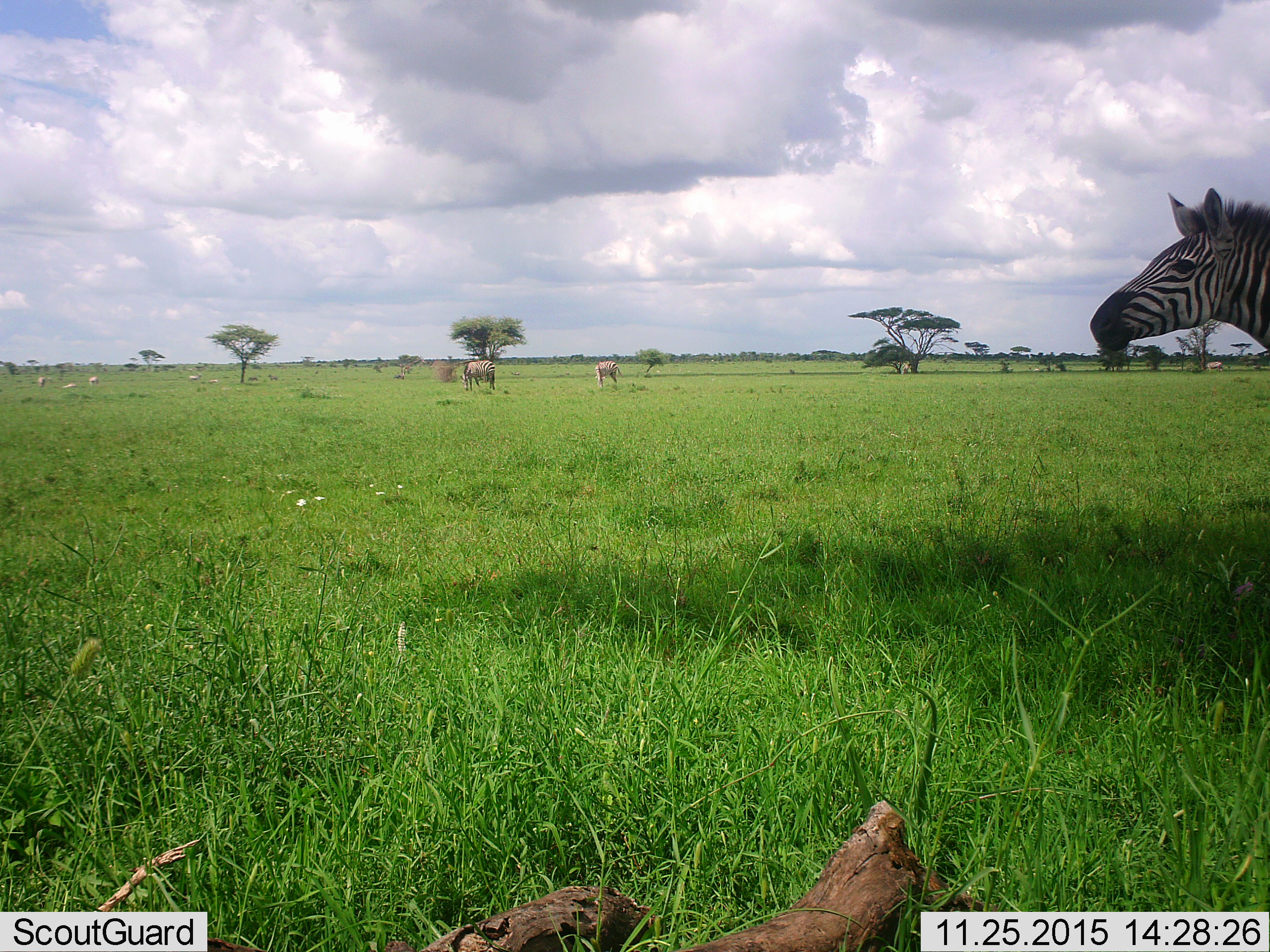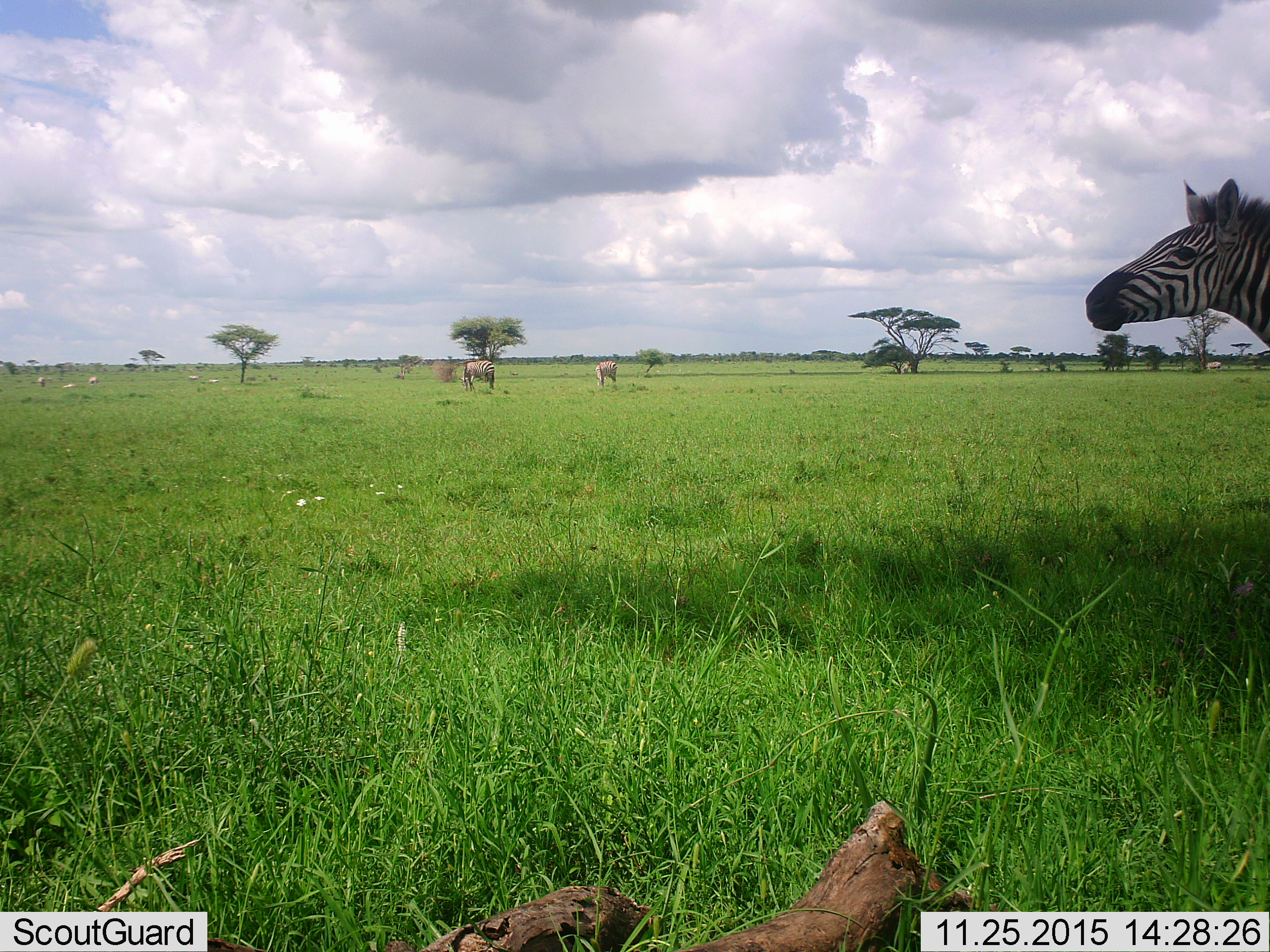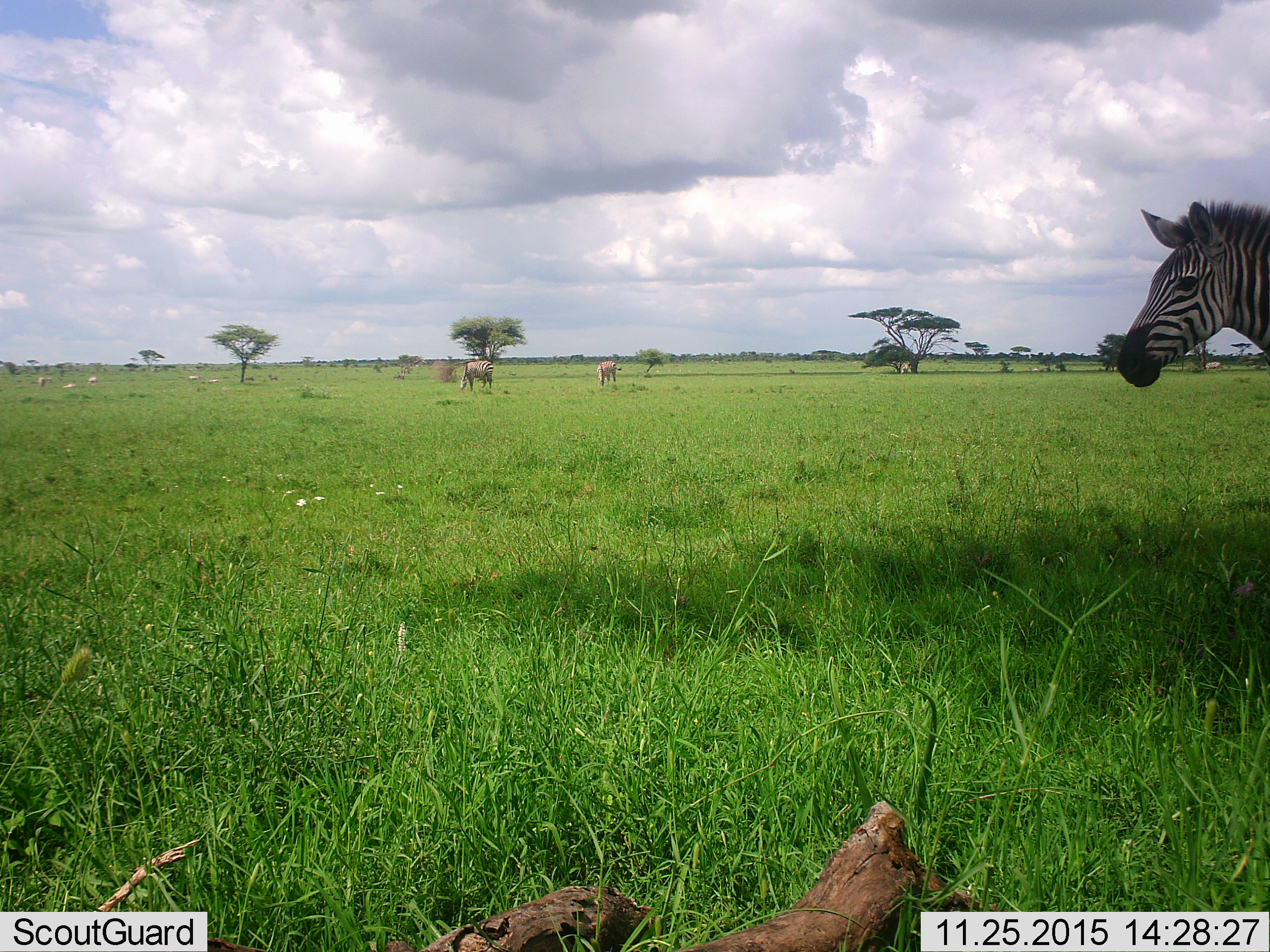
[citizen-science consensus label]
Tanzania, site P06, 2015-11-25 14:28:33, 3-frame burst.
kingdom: Animalia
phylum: Chordata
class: Mammalia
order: Perissodactyla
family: Equidae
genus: Equus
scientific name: Equus quagga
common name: plains zebra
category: zebra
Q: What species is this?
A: Zebra (plains zebra) (Equus quagga).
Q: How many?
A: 3.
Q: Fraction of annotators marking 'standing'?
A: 89%.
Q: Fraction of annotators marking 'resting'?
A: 0%.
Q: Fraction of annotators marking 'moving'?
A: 22%.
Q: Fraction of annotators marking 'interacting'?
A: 0%.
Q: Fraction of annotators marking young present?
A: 0%.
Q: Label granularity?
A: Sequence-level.